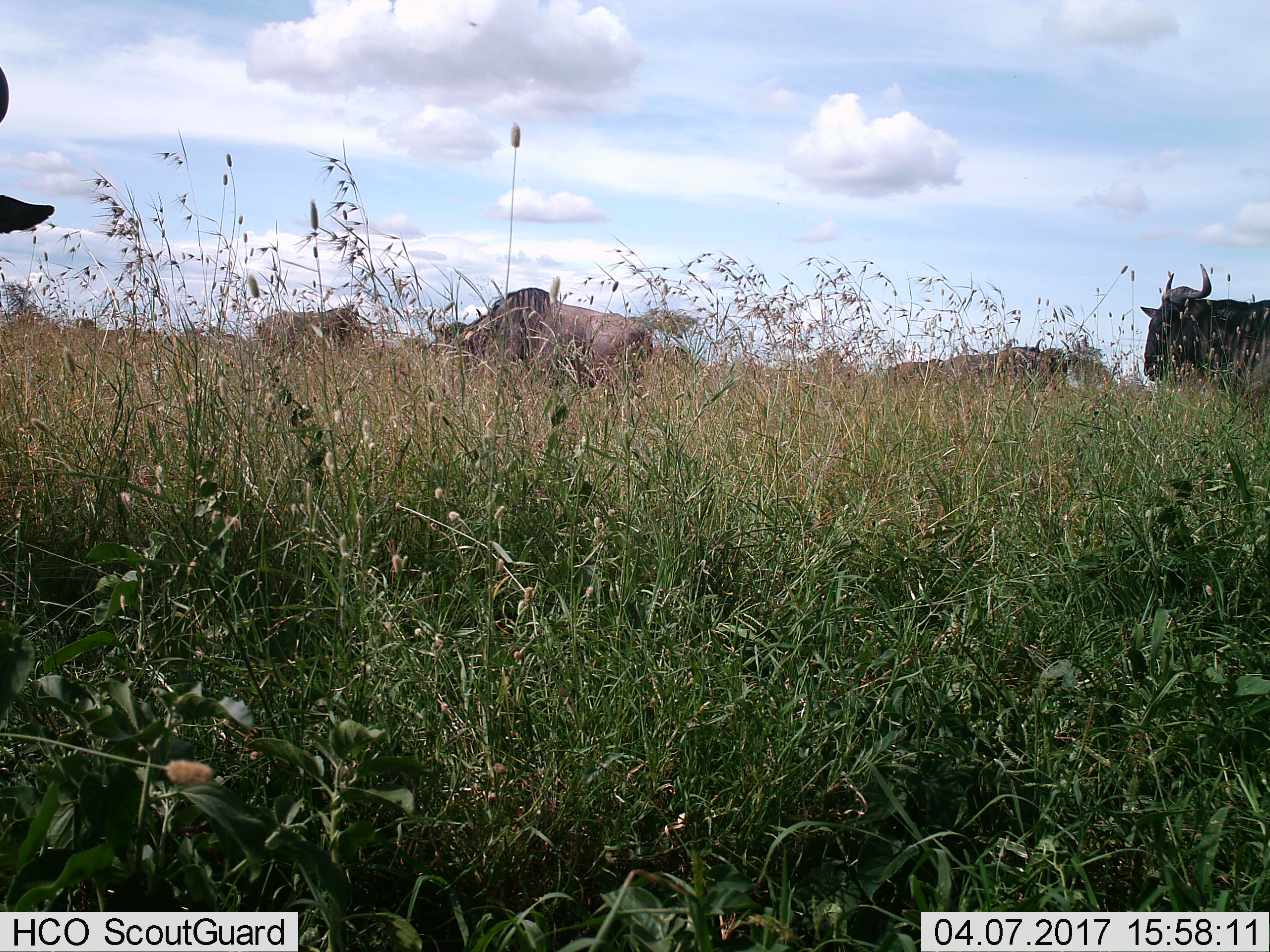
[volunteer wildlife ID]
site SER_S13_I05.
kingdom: Animalia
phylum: Chordata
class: Mammalia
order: Artiodactyla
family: Bovidae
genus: Connochaetes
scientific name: Connochaetes taurinus taurinus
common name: blue wildebeest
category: wildebeestblue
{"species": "wildebeestblue (blue wildebeest) (Connochaetes taurinus taurinus)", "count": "5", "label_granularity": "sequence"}